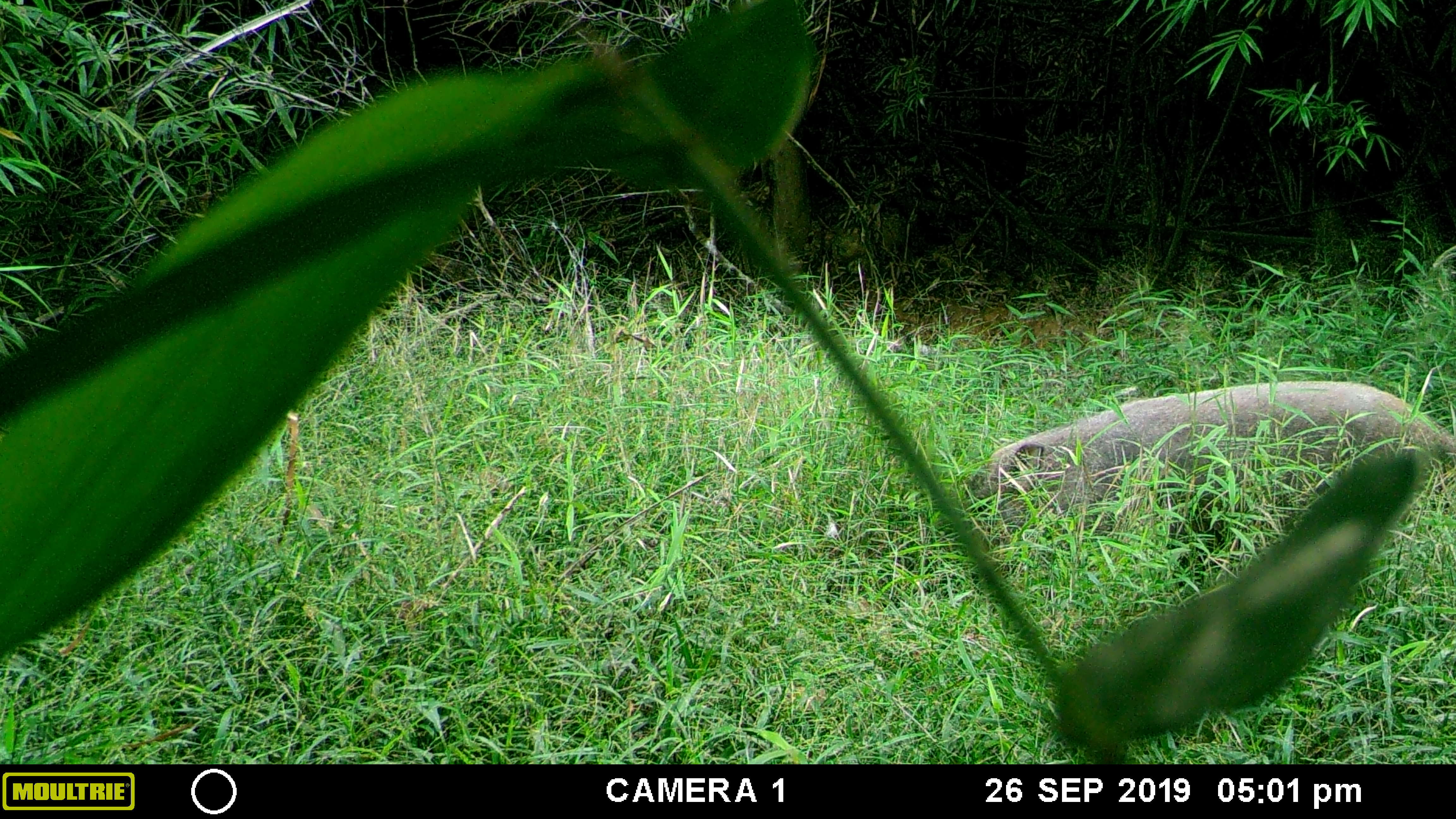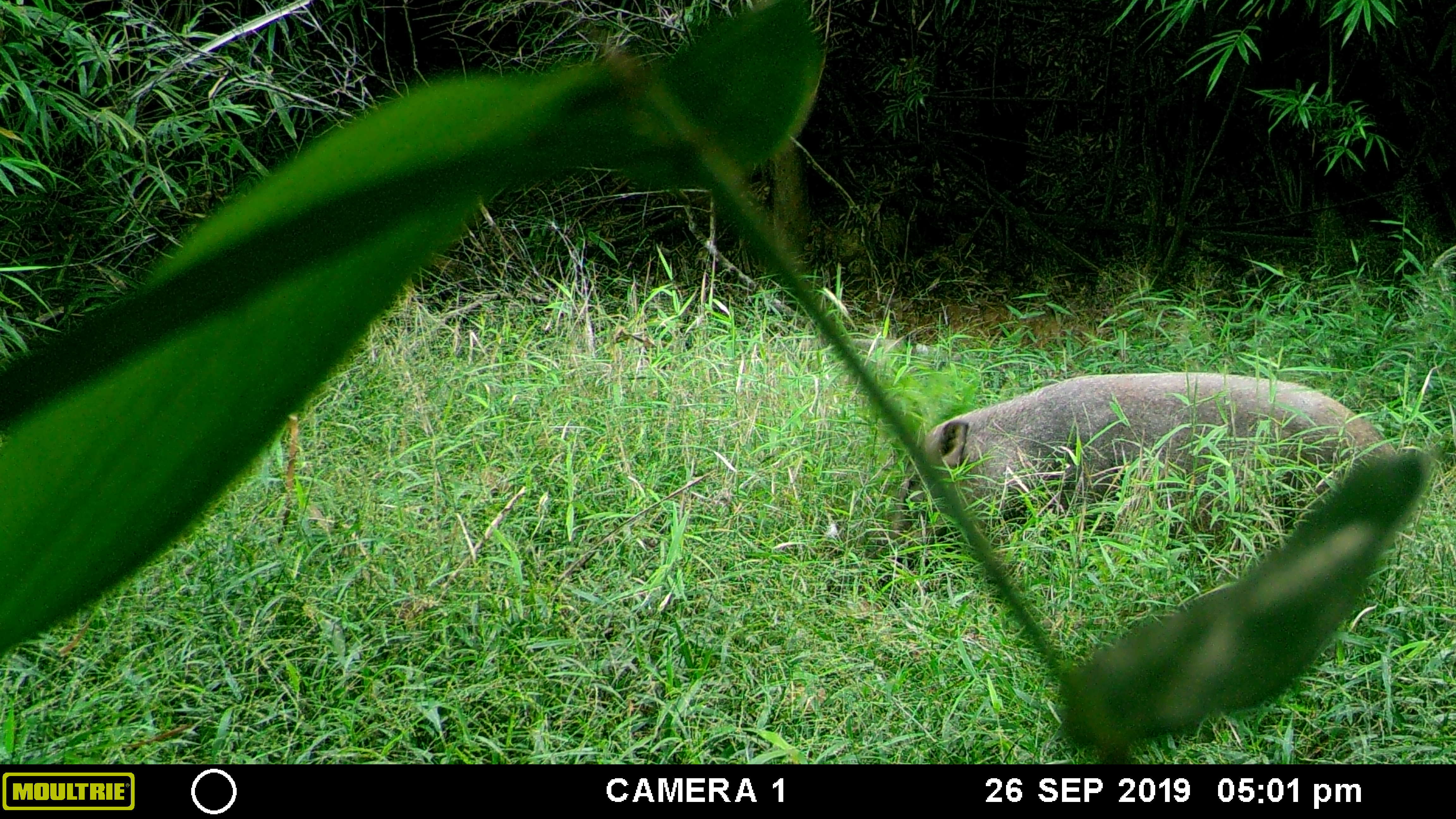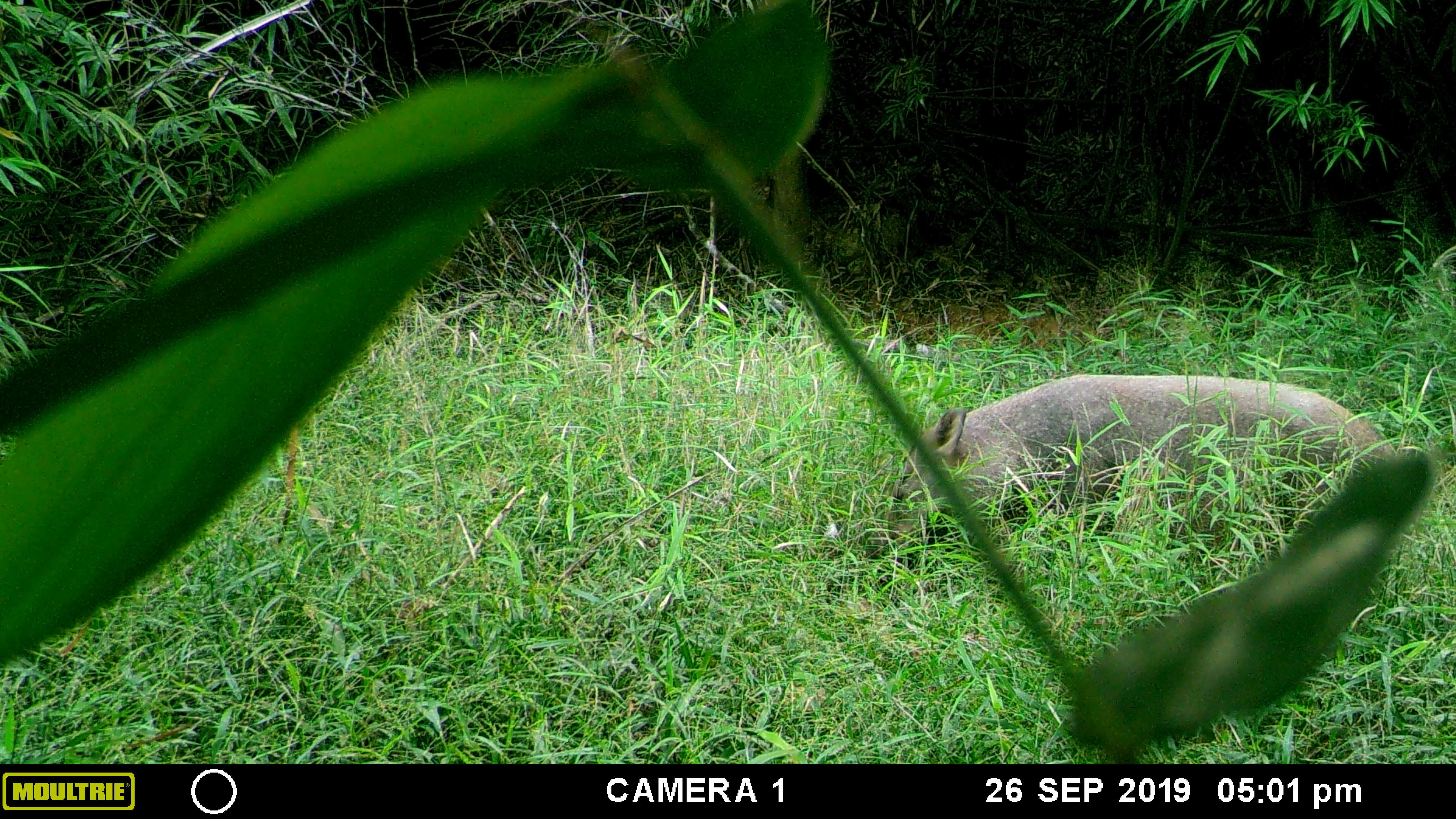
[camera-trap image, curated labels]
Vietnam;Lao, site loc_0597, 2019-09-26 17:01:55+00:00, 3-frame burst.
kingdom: Animalia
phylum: Chordata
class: Mammalia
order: Artiodactyla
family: Suidae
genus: Sus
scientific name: Sus scrofa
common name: eurasian wild pig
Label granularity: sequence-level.